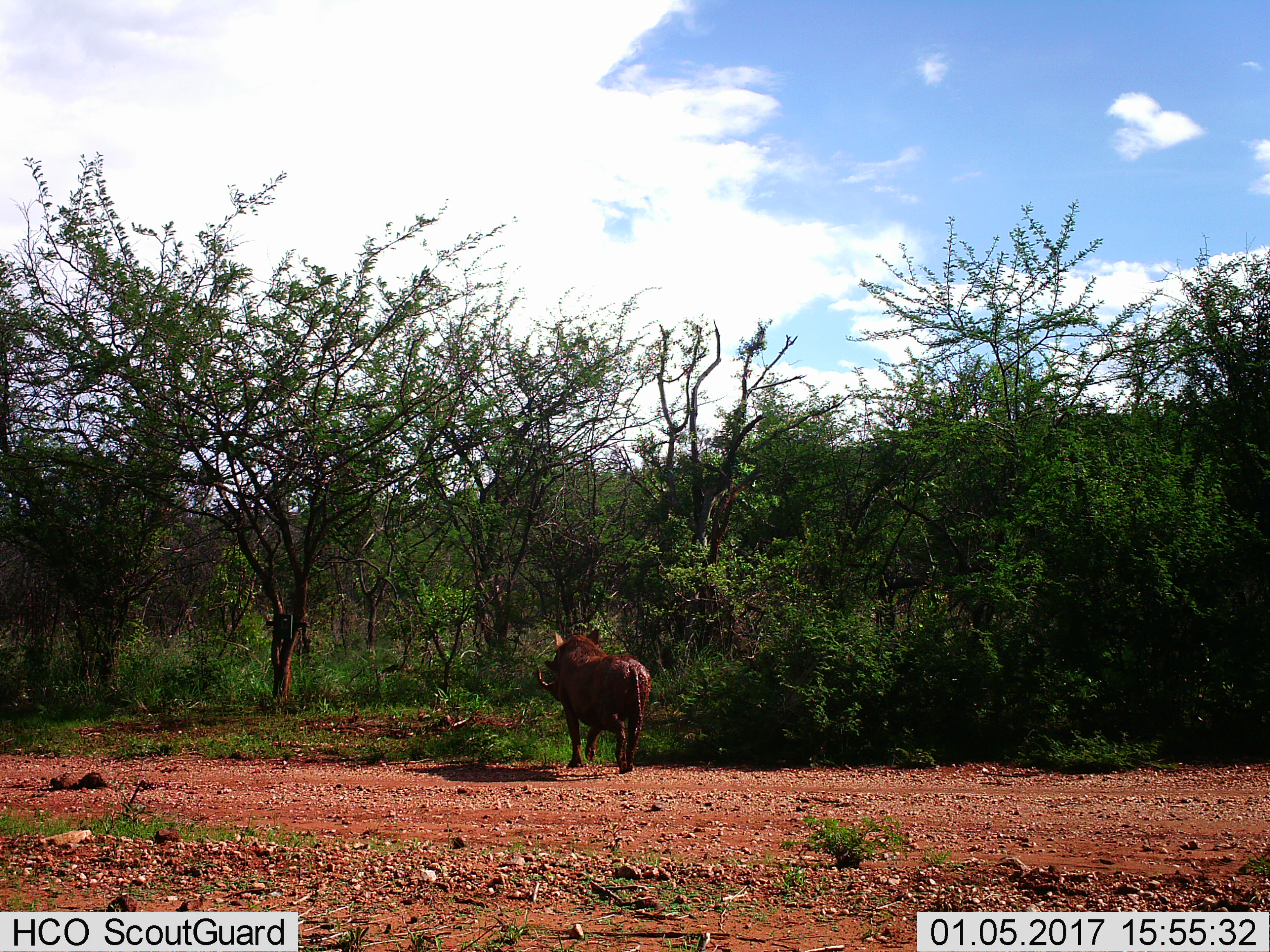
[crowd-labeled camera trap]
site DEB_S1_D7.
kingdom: Animalia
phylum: Chordata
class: Mammalia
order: Artiodactyla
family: Suidae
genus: Phacochoerus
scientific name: Phacochoerus africanus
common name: warthog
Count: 1.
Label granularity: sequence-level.